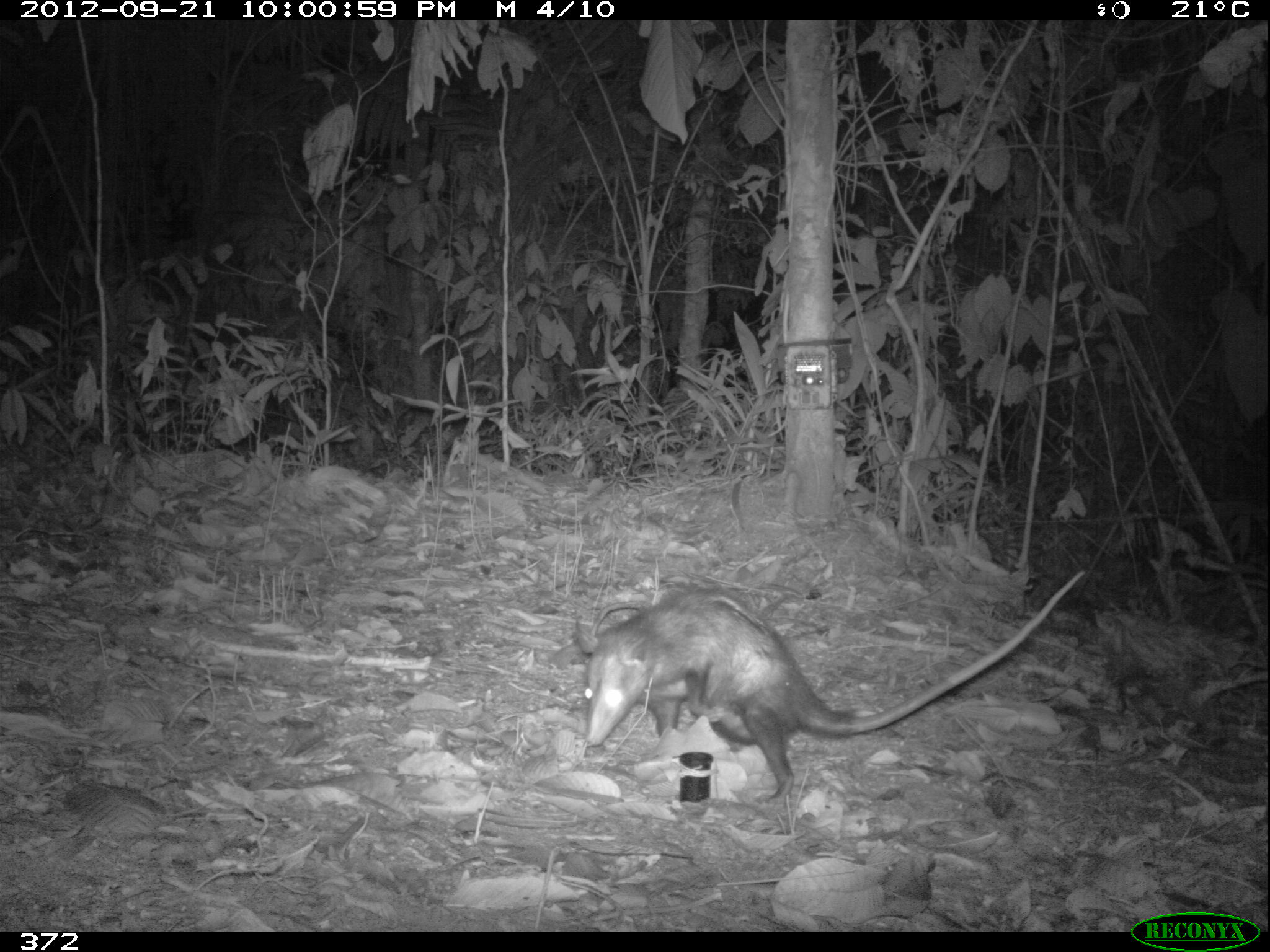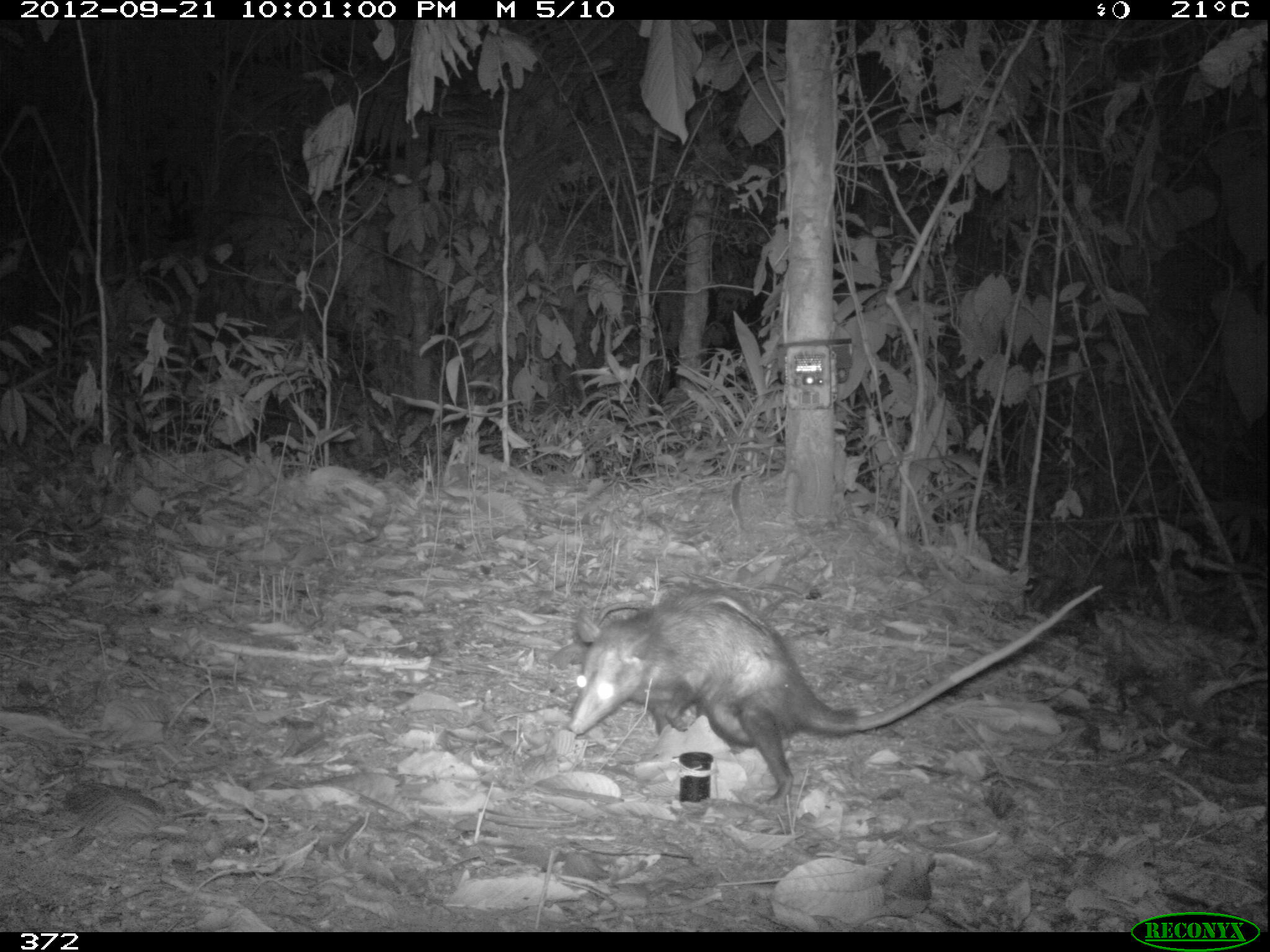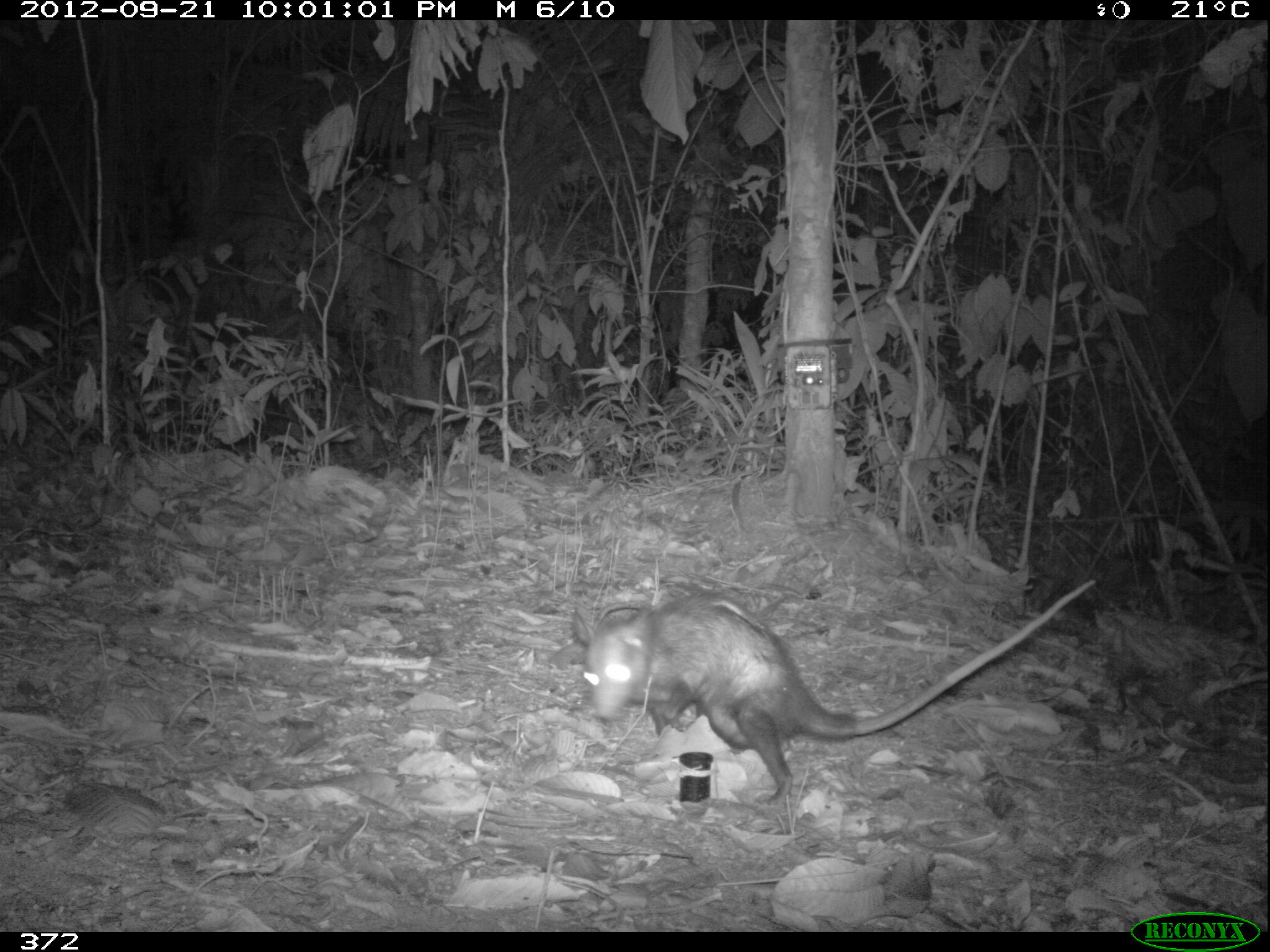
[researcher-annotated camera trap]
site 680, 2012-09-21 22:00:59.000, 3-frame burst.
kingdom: Animalia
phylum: Chordata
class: Mammalia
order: Didelphimorphia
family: Didelphidae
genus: Didelphis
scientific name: Didelphis marsupialis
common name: southern opossum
Didelphis marsupialis (southern opossum).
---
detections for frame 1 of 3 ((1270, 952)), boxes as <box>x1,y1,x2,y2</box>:
didelphis marsupialis: <box>574,568,1085,806</box>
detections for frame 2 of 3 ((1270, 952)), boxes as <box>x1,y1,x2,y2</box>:
didelphis marsupialis: <box>565,578,1104,808</box>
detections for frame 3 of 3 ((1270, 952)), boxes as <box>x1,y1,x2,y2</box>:
didelphis marsupialis: <box>570,578,1097,810</box>